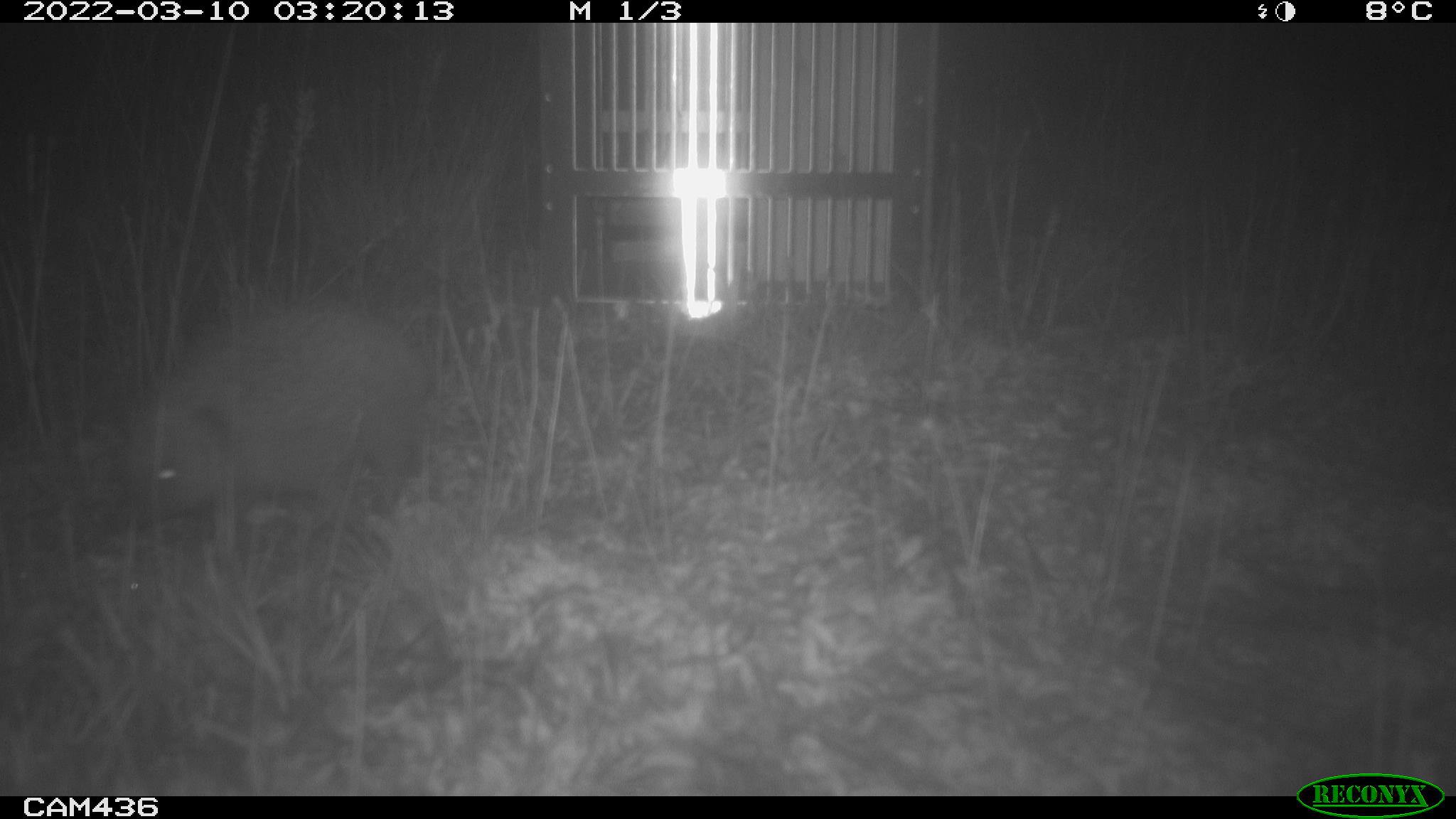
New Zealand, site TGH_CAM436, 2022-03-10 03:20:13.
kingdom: Animalia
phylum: Chordata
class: Mammalia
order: Eulipotyphla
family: Erinaceidae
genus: Erinaceus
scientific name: Erinaceus europaeus europaeus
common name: european hedgehog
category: hedgehog